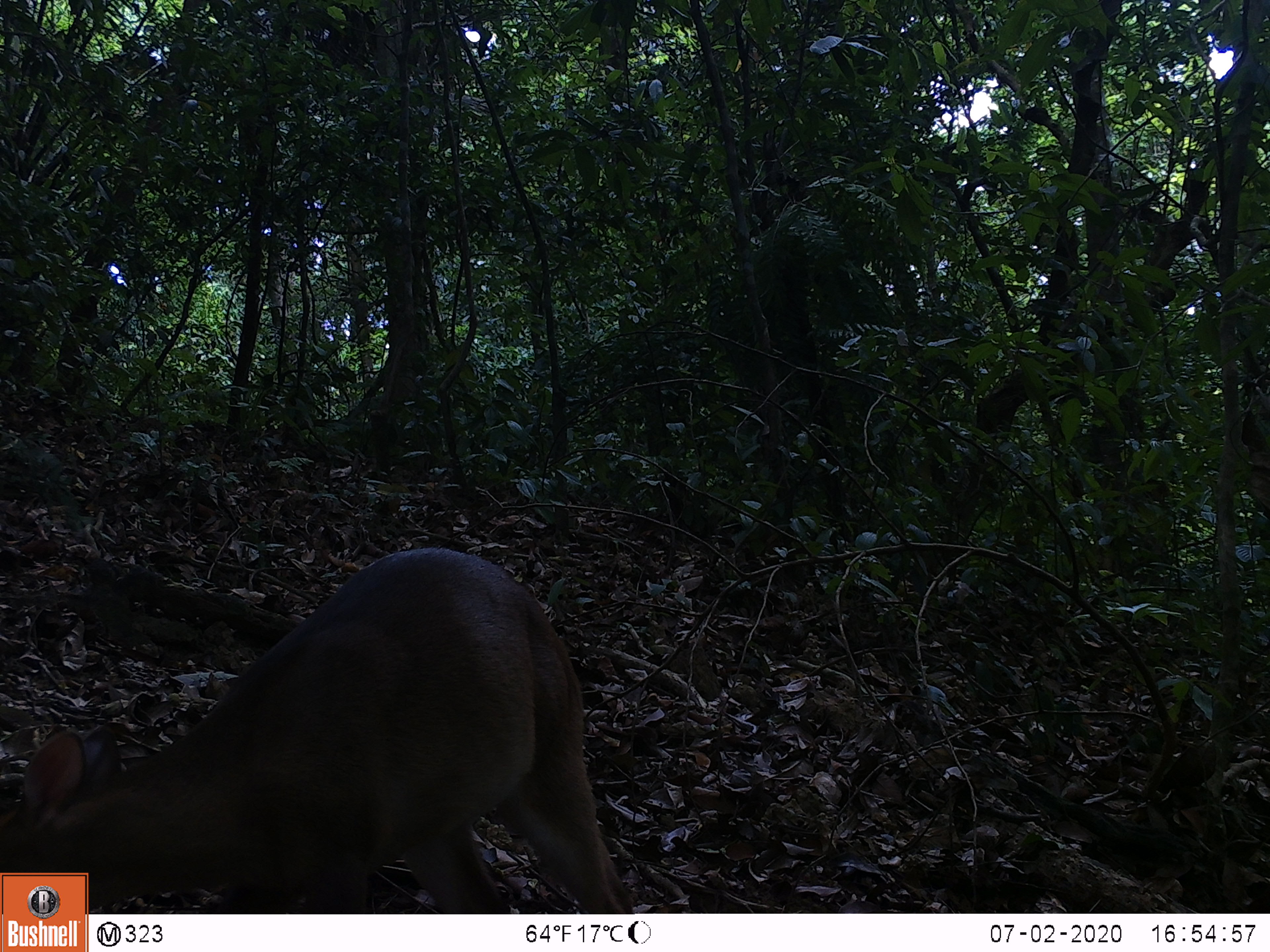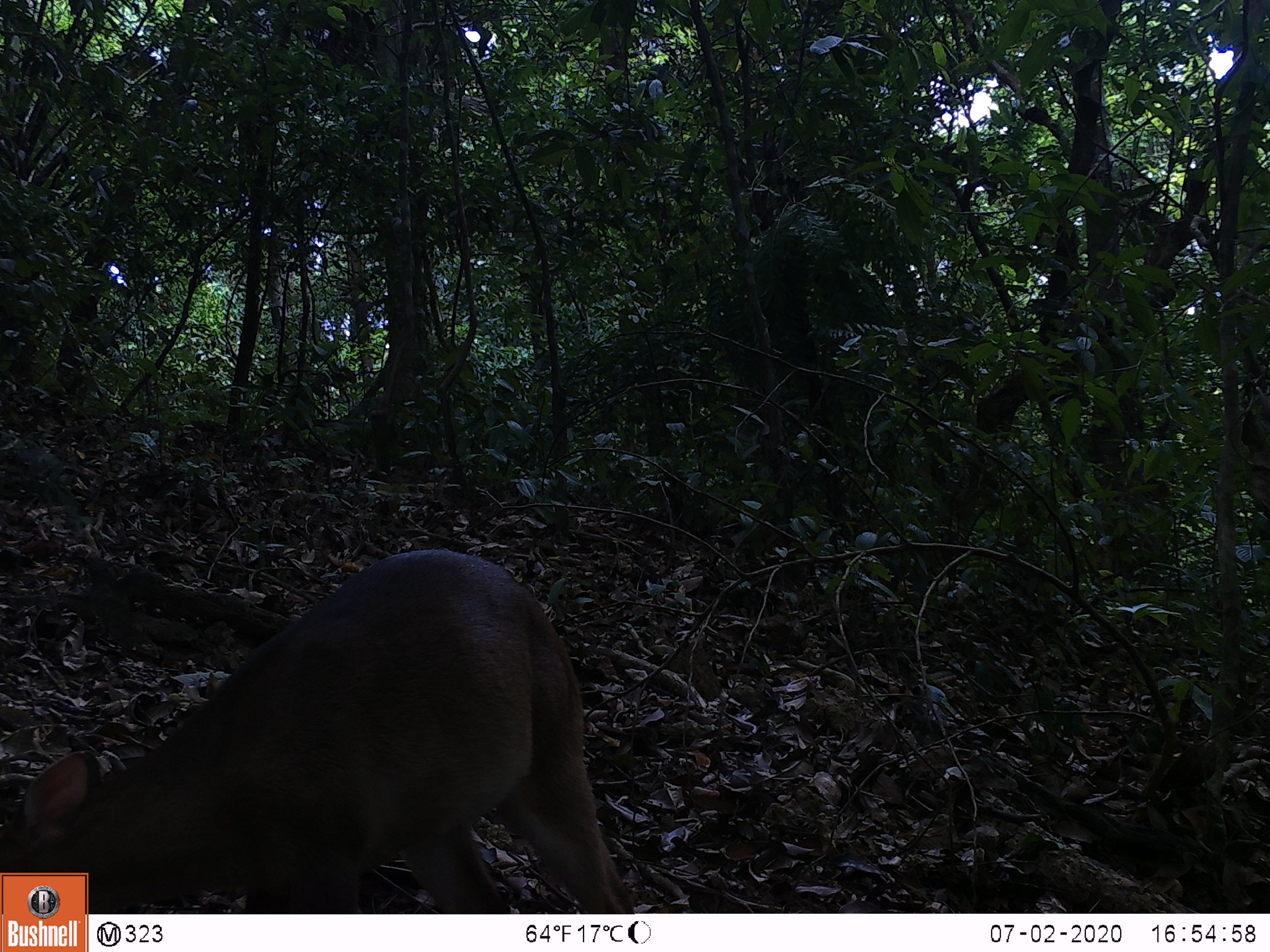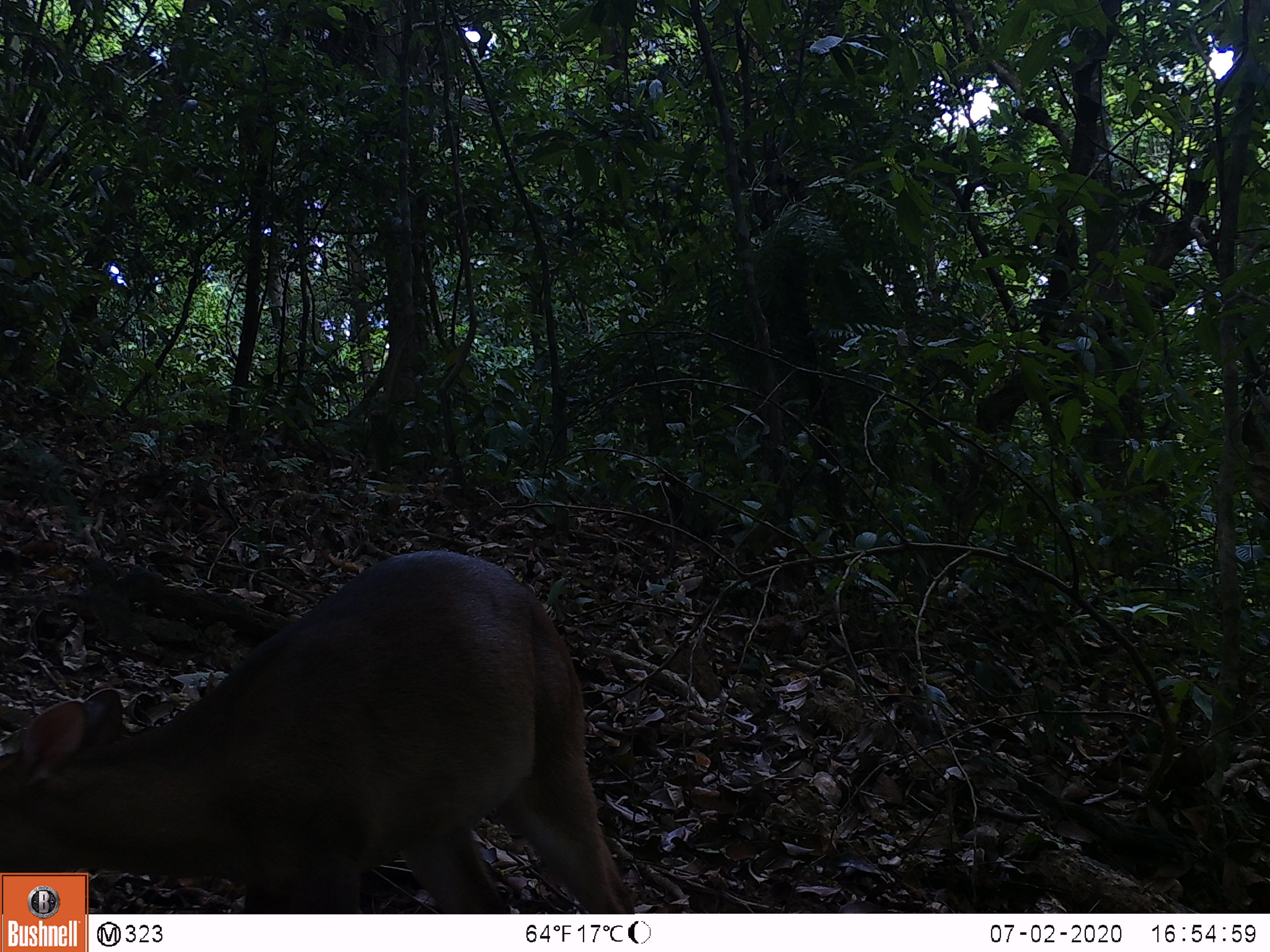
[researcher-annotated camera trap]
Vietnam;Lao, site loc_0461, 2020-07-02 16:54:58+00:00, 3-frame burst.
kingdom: Animalia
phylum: Chordata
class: Mammalia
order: Artiodactyla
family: Cervidae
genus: Muntiacus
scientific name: Muntiacus vuquangensis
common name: large-antlered muntjac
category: large antlered muntjac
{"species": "large antlered muntjac (large-antlered muntjac) (Muntiacus vuquangensis)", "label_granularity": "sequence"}